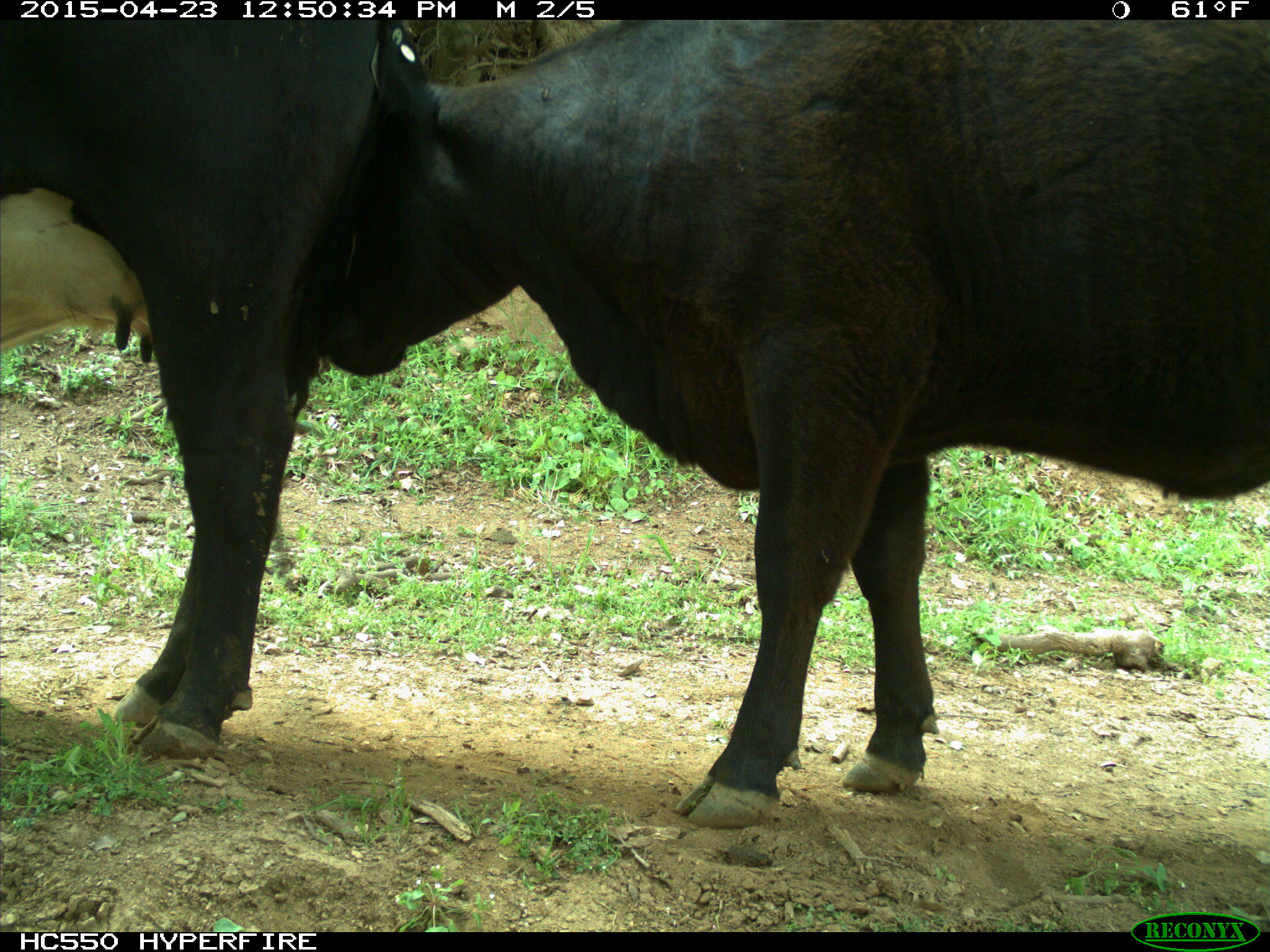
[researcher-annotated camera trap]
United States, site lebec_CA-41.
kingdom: Animalia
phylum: Chordata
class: Mammalia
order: Artiodactyla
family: Bovidae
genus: Bos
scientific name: Bos taurus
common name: domestic cow